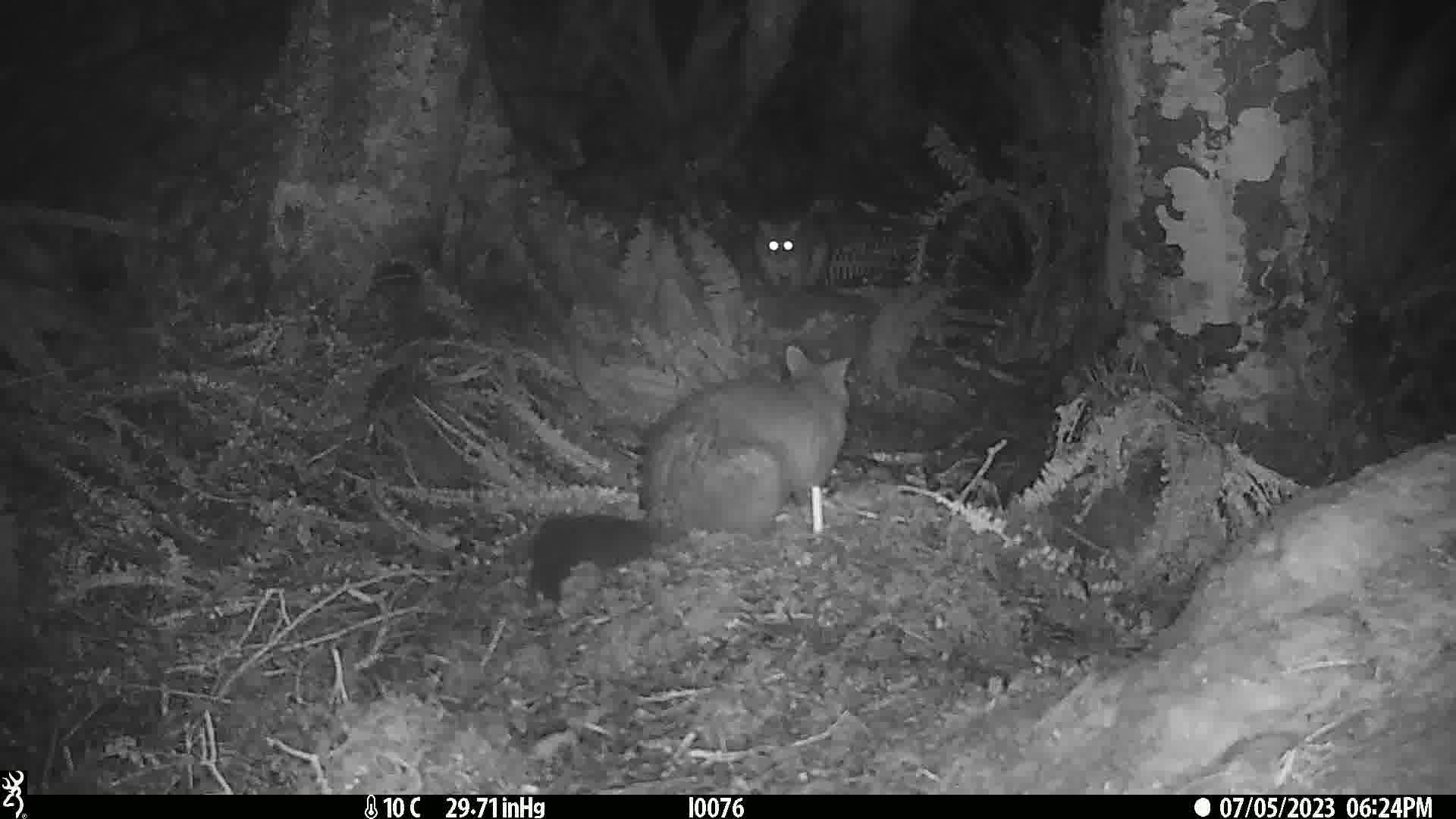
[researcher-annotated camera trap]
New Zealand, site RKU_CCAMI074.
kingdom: Animalia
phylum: Chordata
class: Mammalia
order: Diprotodontia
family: Phalangeridae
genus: Trichosurus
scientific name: Trichosurus vulpecula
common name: common brushtail possum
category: possum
Possum (common brushtail possum) (Trichosurus vulpecula).